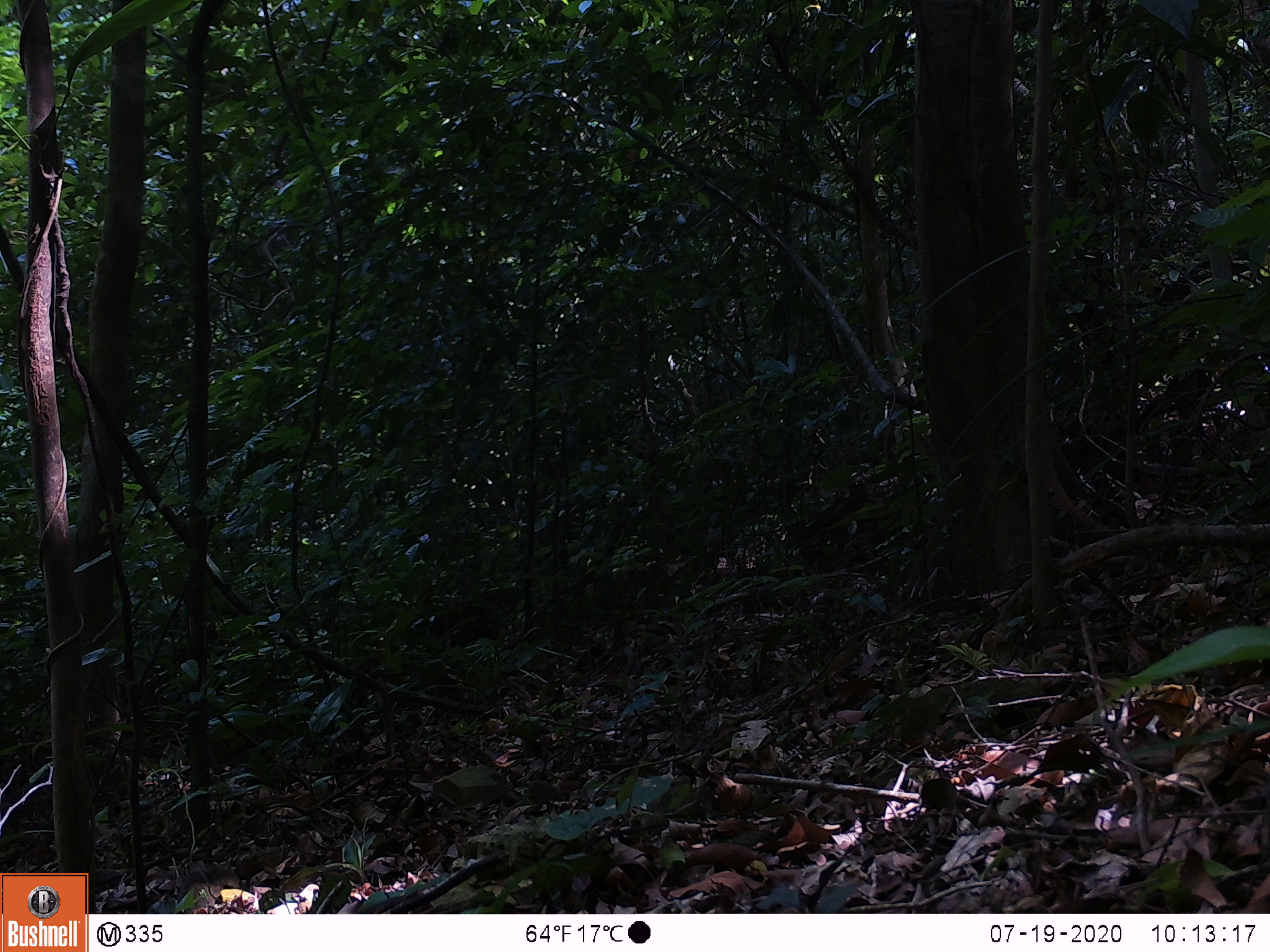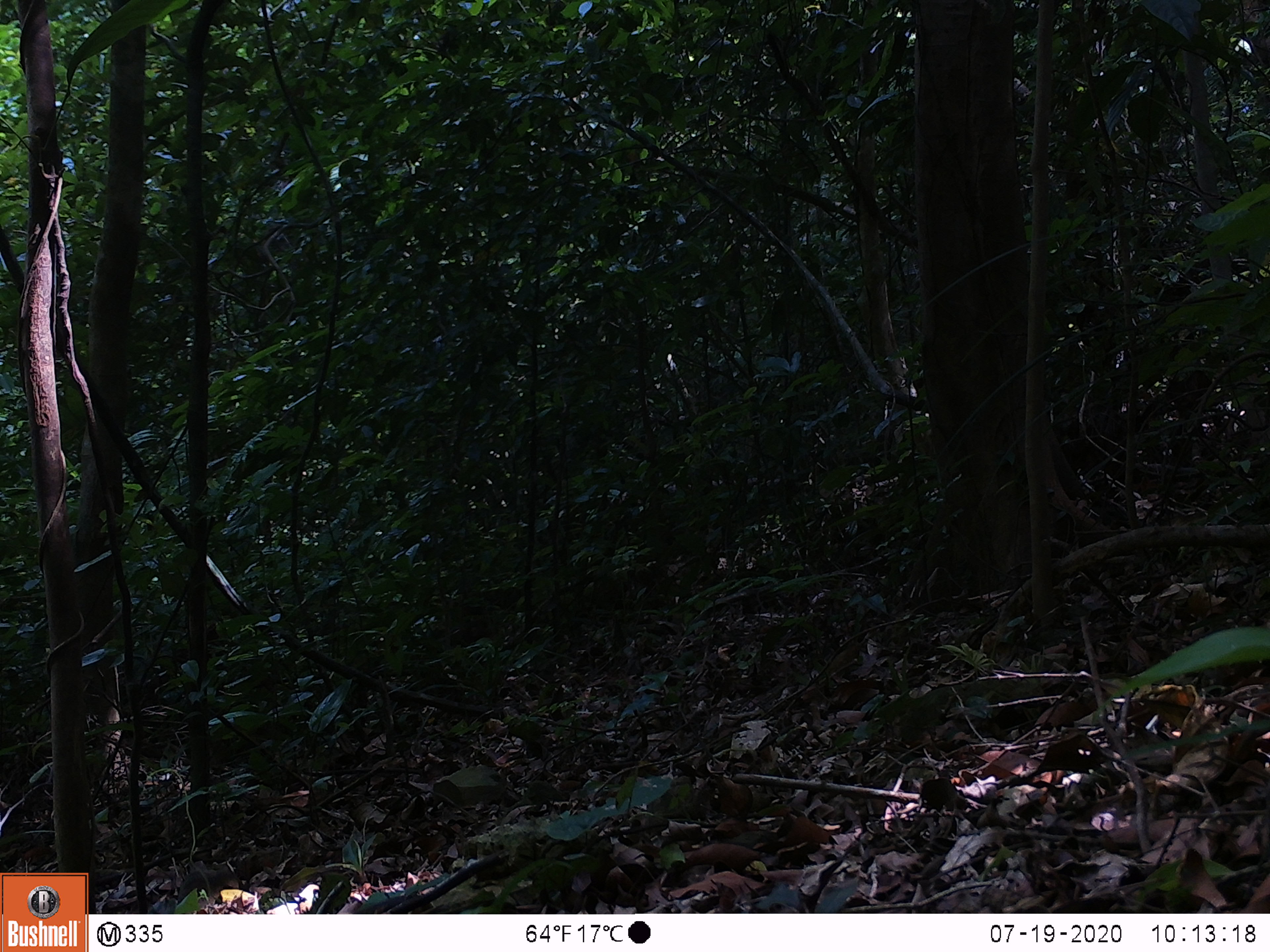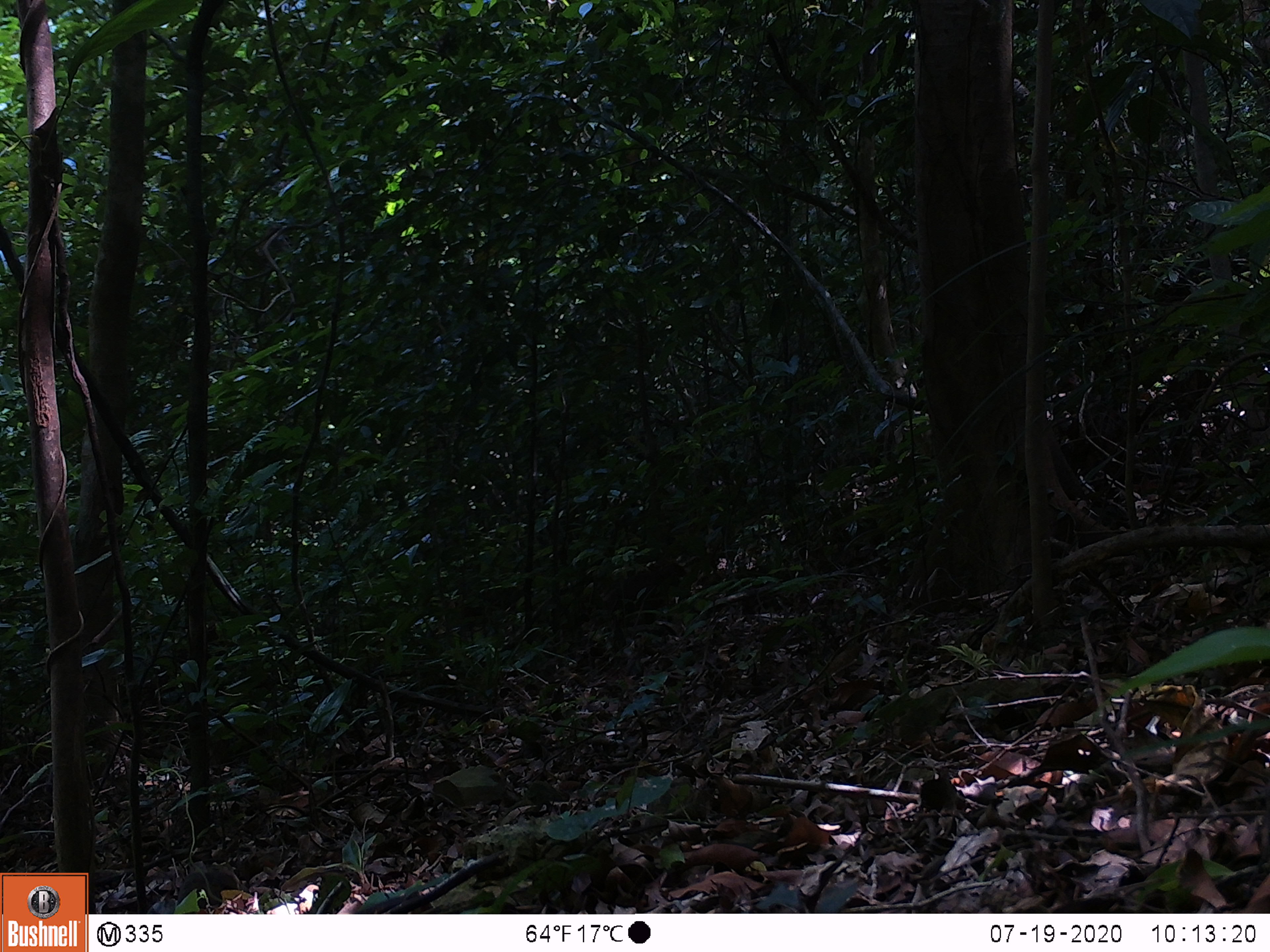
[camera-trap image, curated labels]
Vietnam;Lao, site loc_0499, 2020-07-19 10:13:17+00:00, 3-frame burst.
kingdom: Animalia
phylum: Chordata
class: Mammalia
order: Primates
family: Cercopithecidae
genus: Macaca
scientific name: Macaca arctoides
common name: stump-tailed macaque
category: stump tailed macaque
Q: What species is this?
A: Stump tailed macaque (stump-tailed macaque) (Macaca arctoides).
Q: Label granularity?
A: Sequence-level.